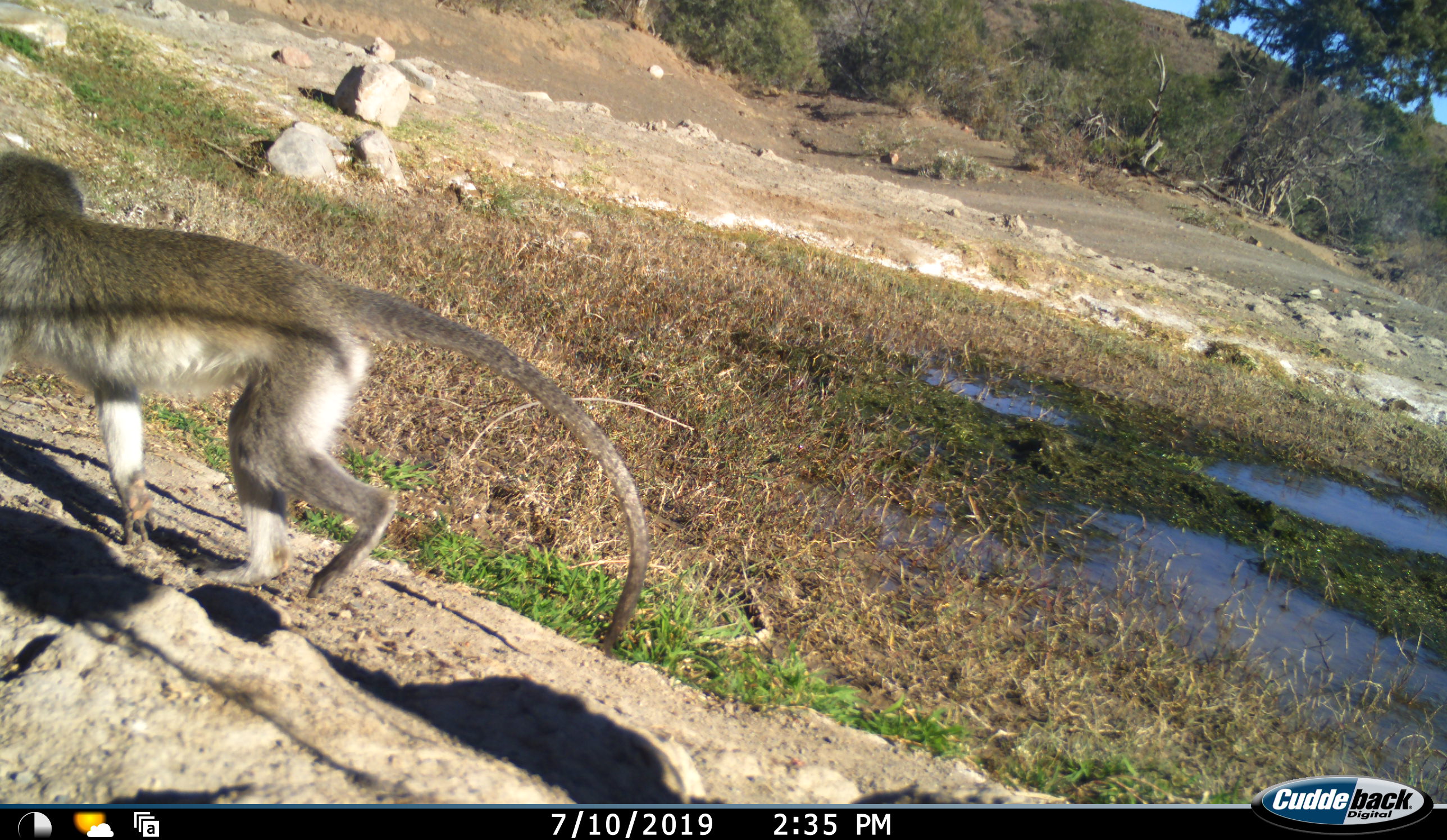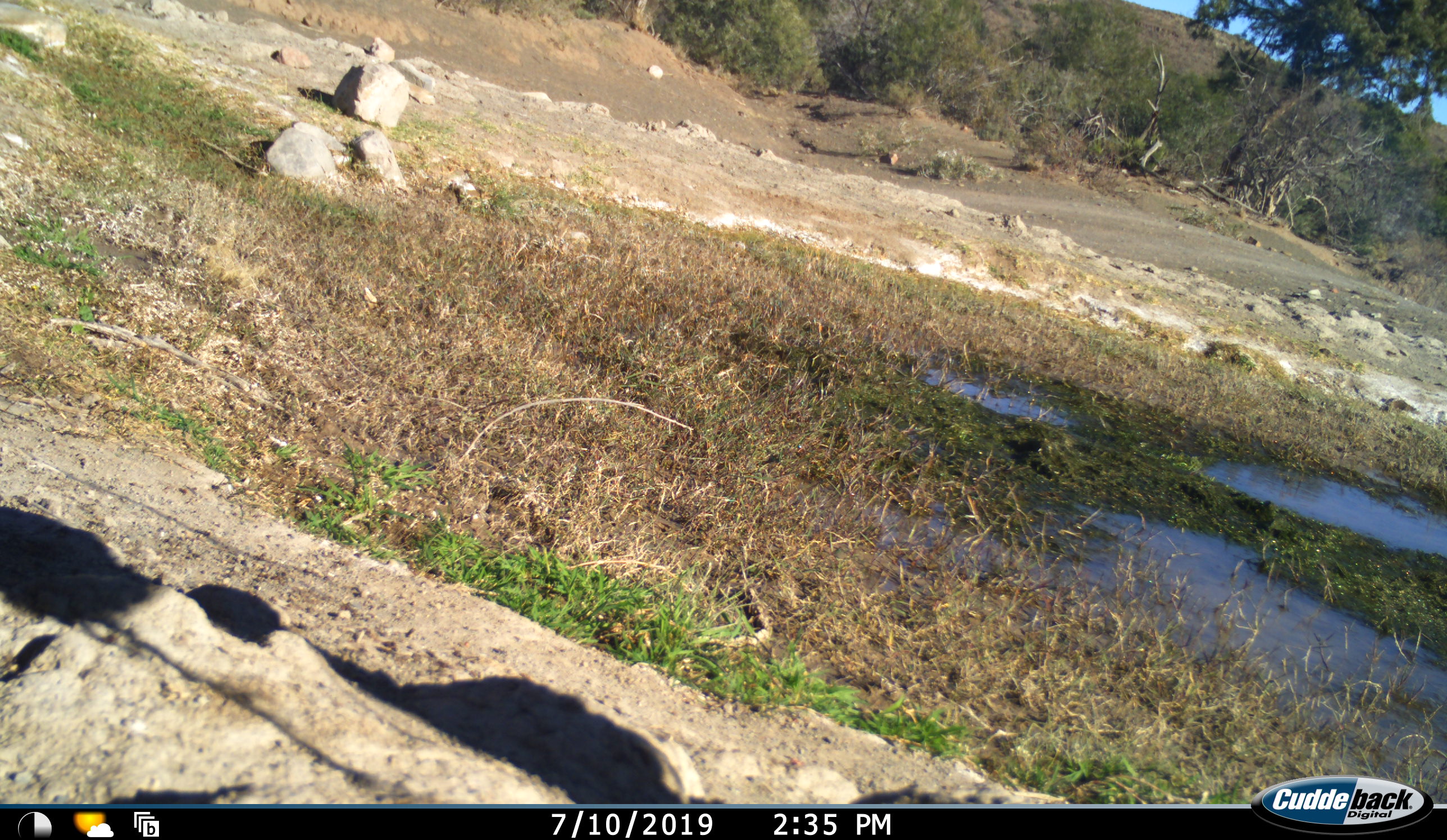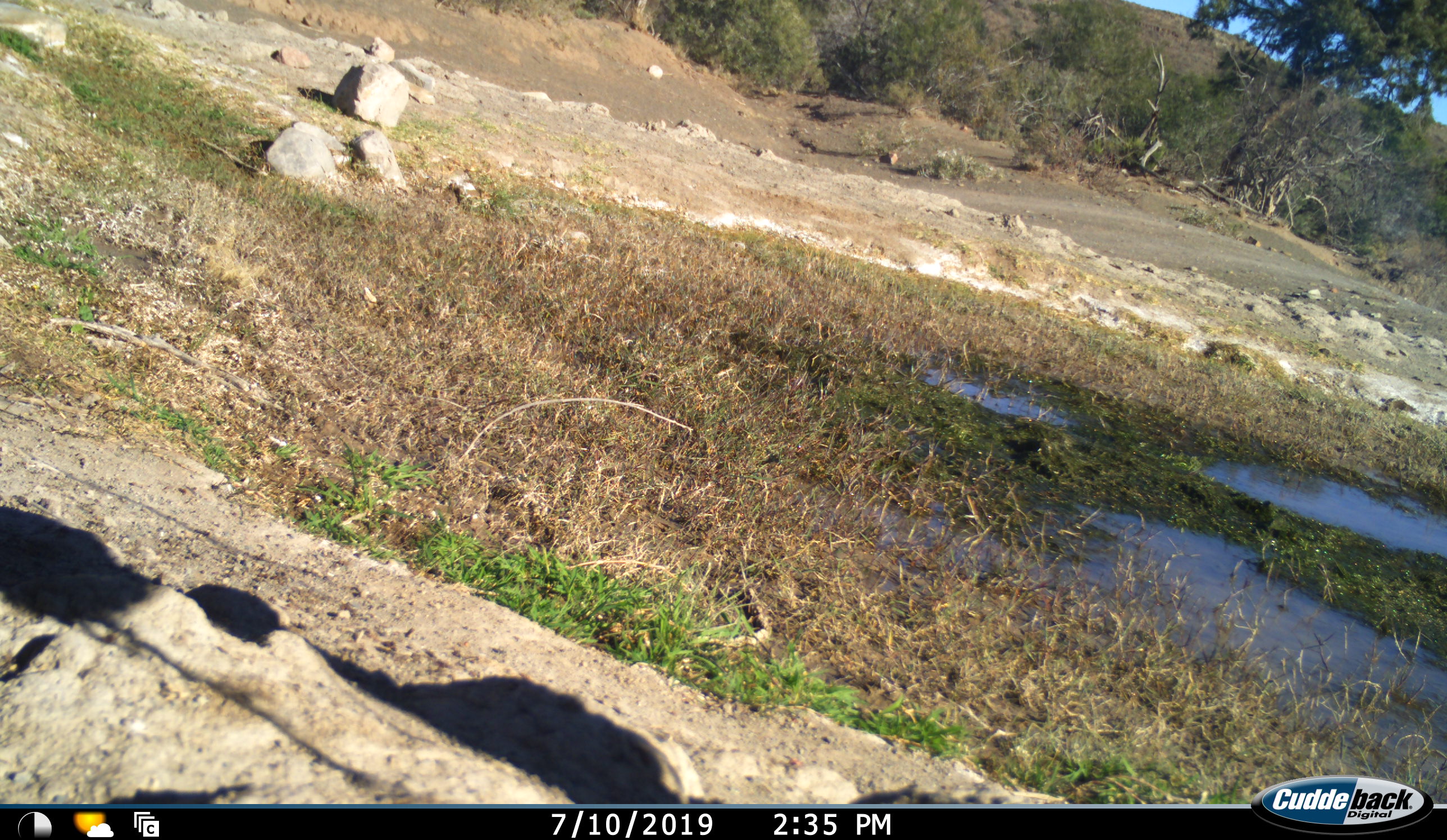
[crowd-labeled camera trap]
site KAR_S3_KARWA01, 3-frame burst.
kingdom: Animalia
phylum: Chordata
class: Mammalia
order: Primates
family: Cercopithecidae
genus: Chlorocebus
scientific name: Chlorocebus pygerythrus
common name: vervet monkey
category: monkeyvervet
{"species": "monkeyvervet (vervet monkey) (Chlorocebus pygerythrus)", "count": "1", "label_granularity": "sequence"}